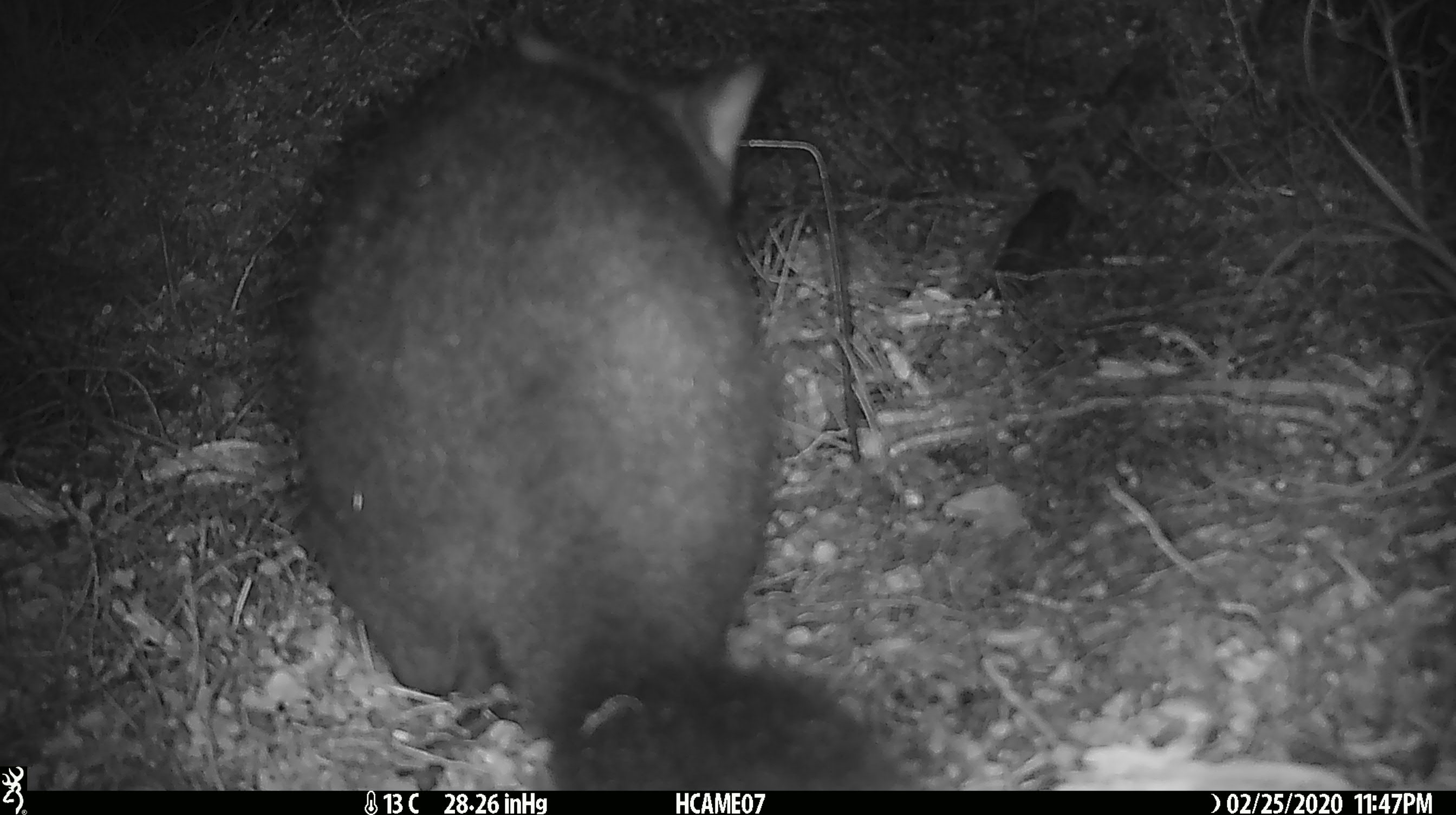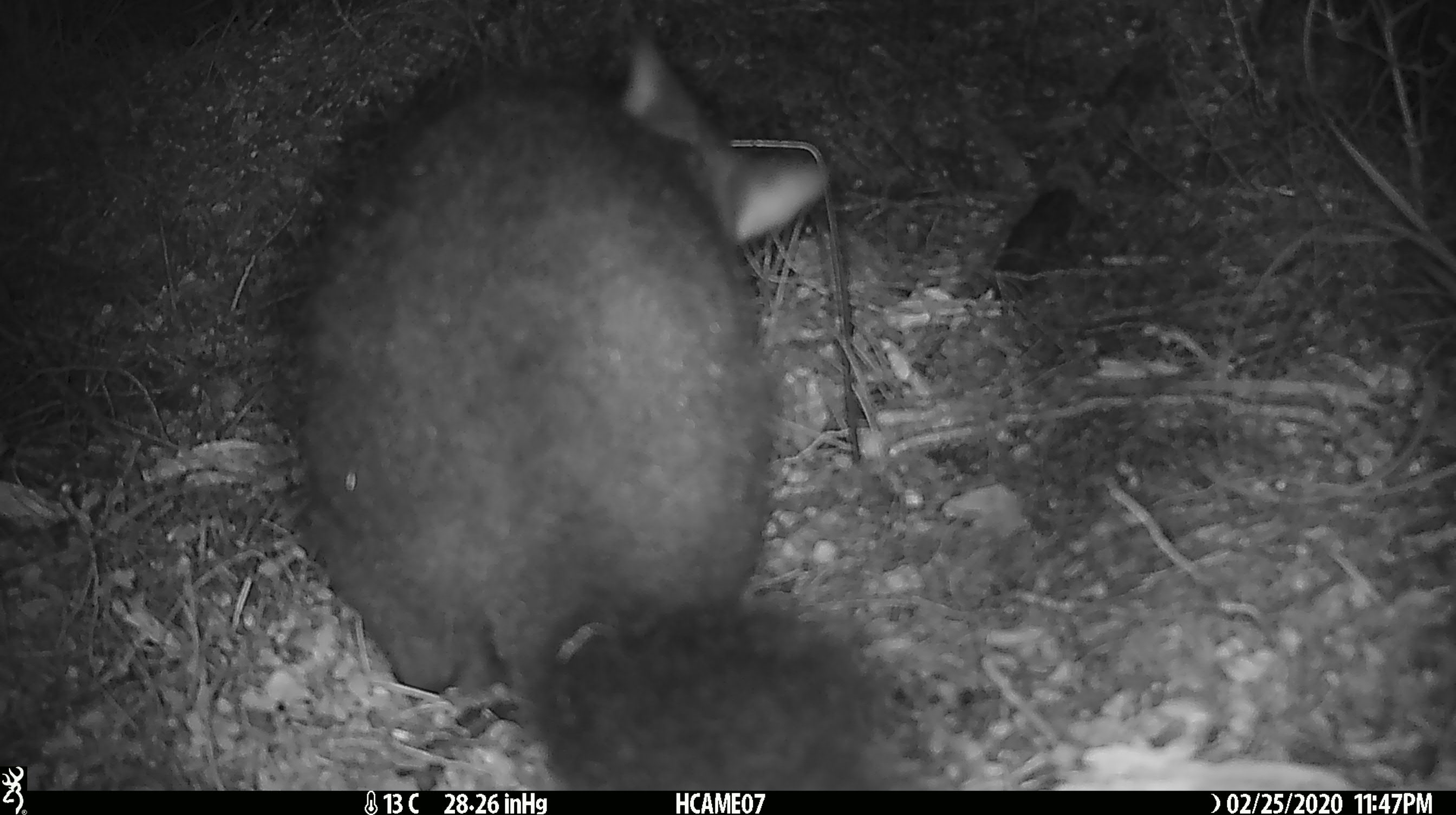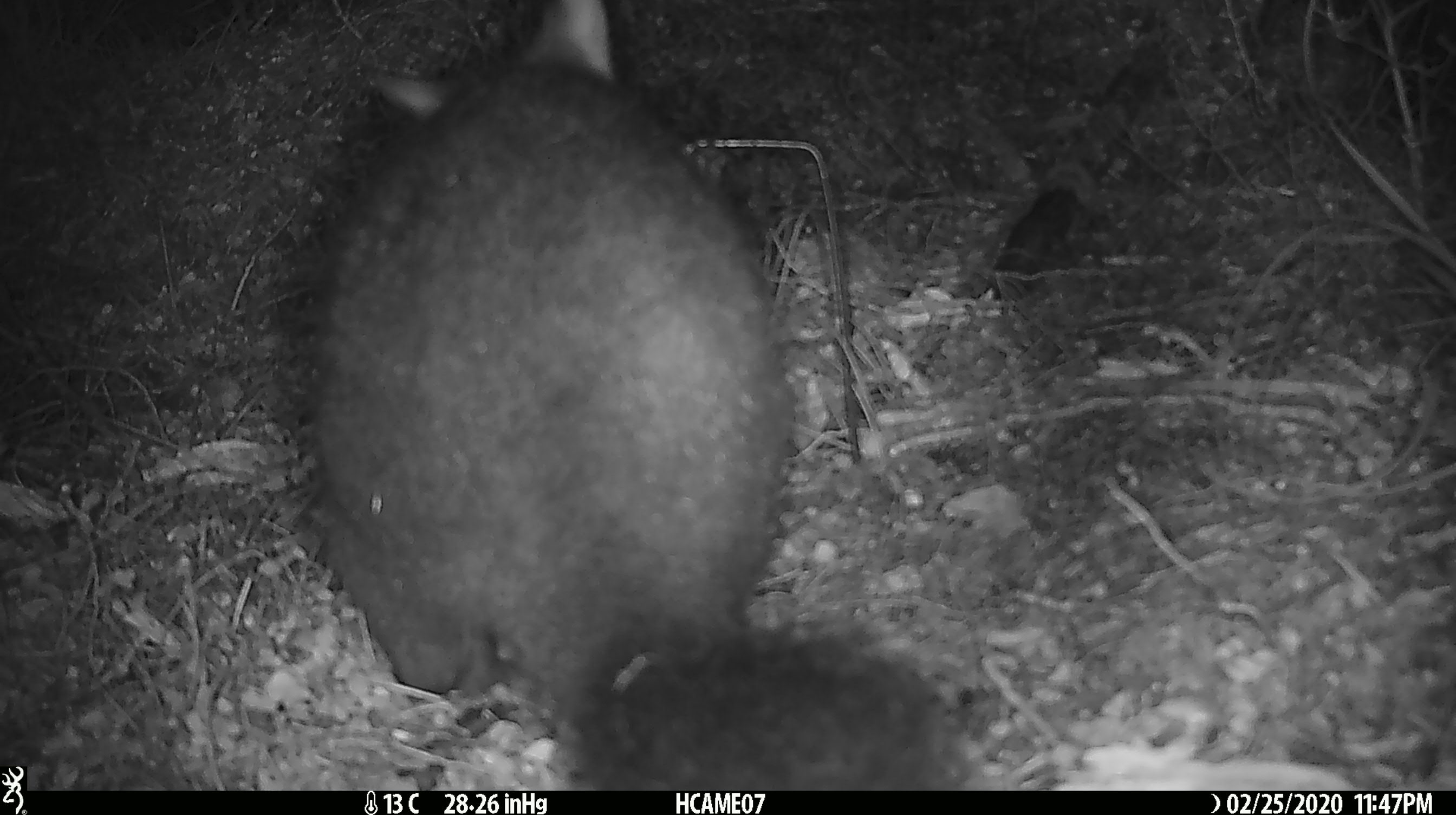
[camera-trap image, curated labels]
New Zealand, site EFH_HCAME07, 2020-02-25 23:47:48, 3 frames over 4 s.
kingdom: Animalia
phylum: Chordata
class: Mammalia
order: Diprotodontia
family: Phalangeridae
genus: Trichosurus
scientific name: Trichosurus vulpecula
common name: common brushtail possum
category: possum